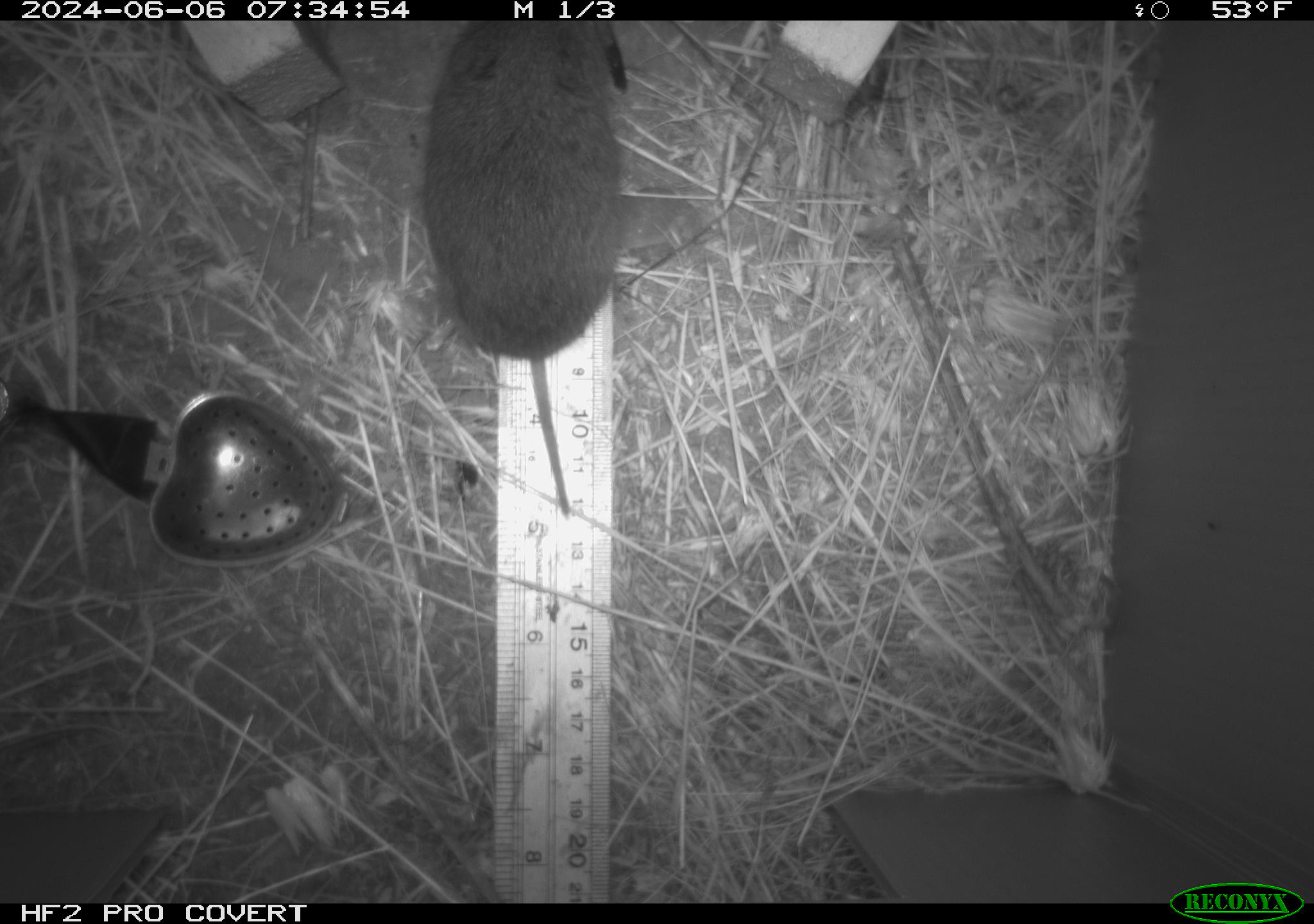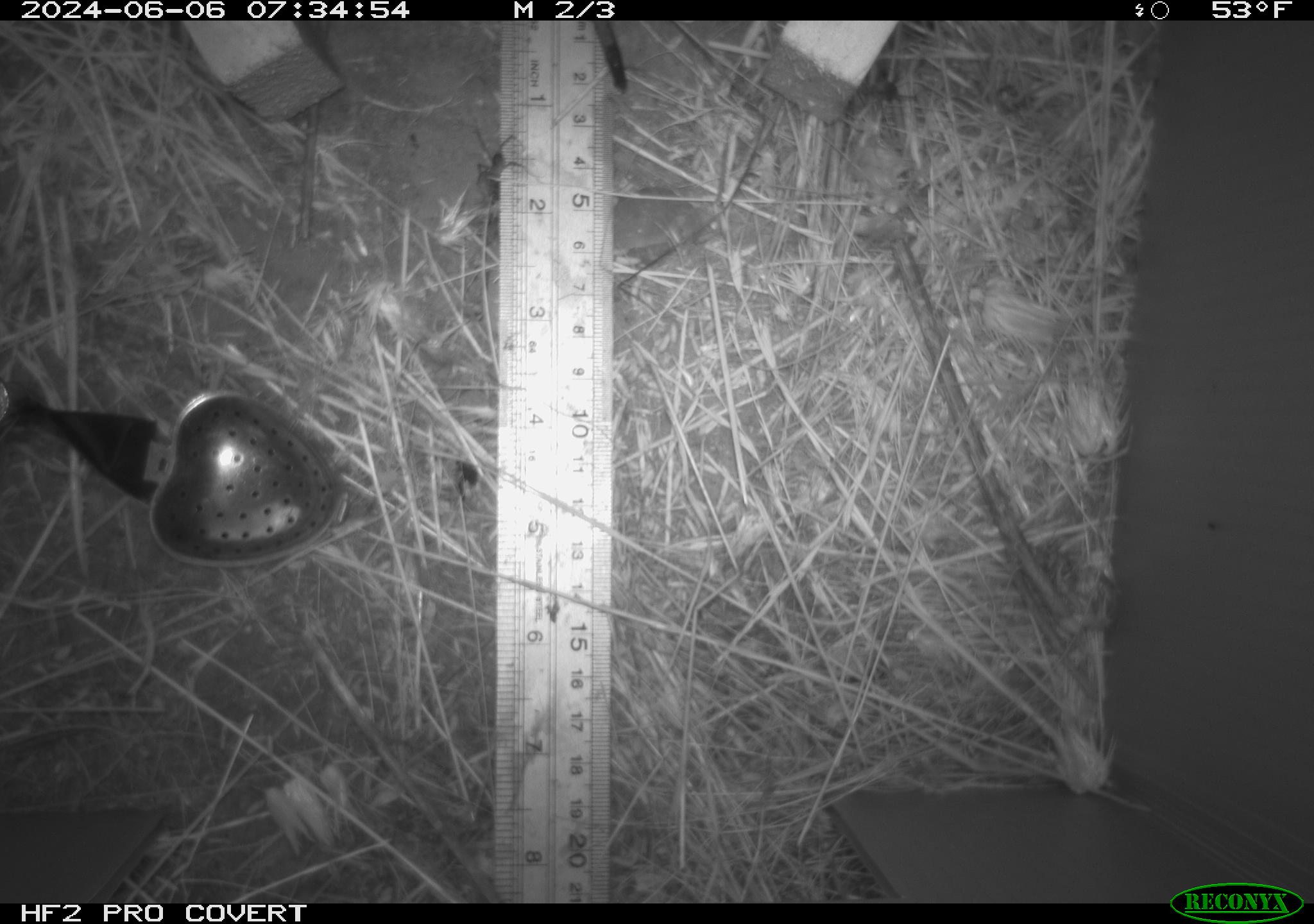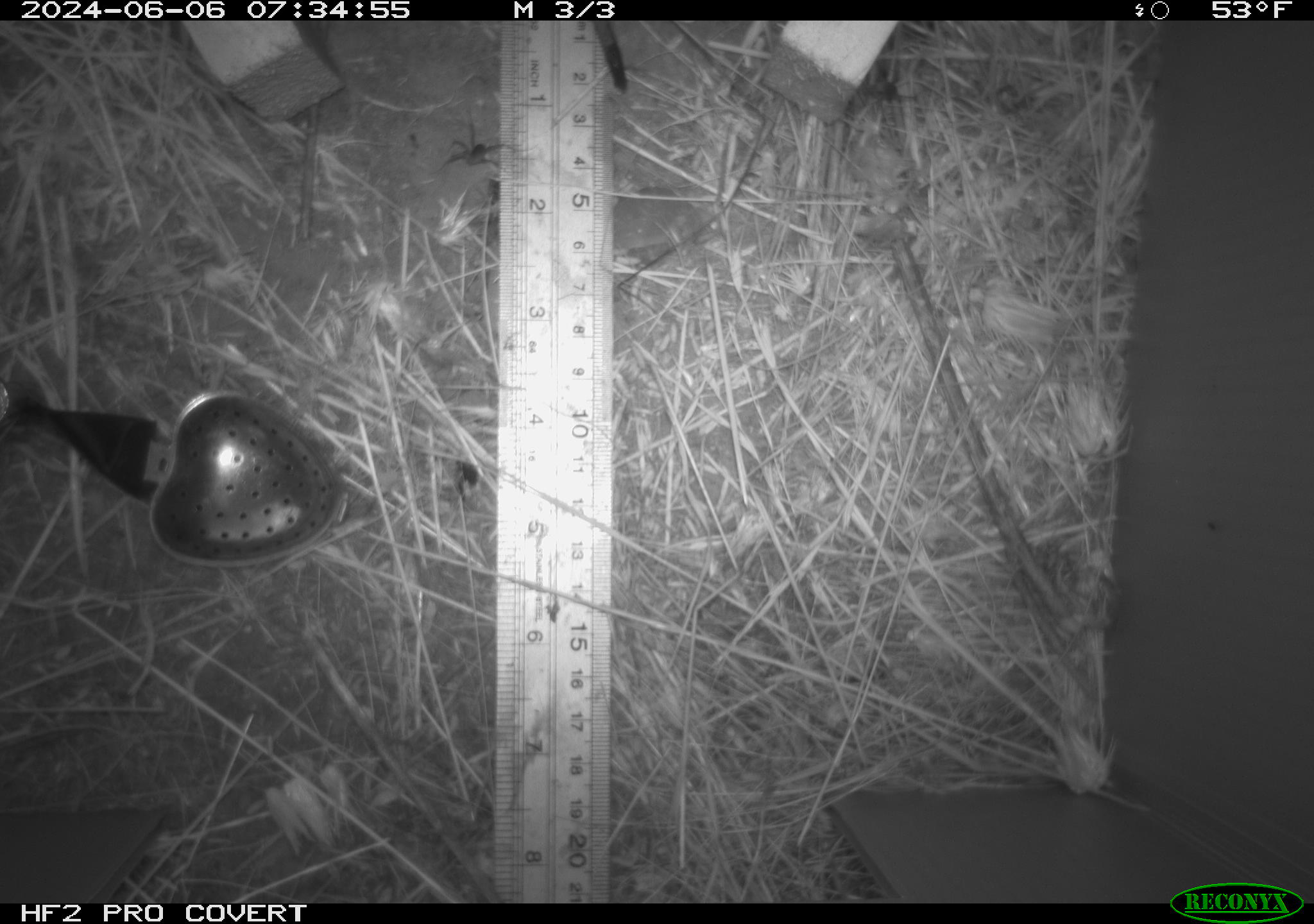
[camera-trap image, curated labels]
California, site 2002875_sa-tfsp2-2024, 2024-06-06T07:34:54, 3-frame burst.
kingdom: Animalia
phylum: Chordata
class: Mammalia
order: Rodentia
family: Cricetidae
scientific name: Arvicolinae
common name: voles, lemmings, and muskrats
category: arvicolinae subfamily